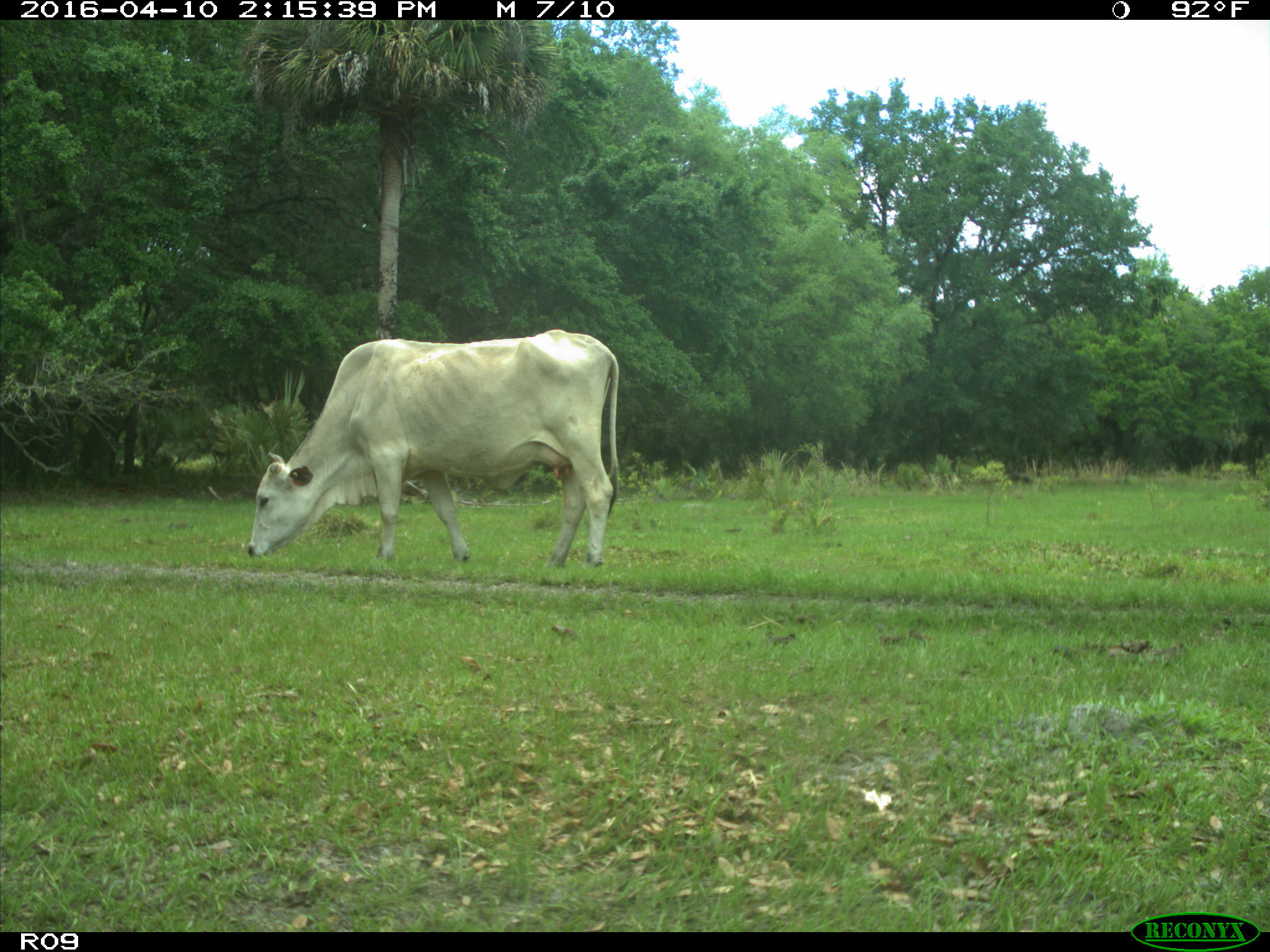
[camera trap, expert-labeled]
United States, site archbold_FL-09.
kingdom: Animalia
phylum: Chordata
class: Mammalia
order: Artiodactyla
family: Bovidae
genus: Bos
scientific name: Bos taurus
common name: domestic cow